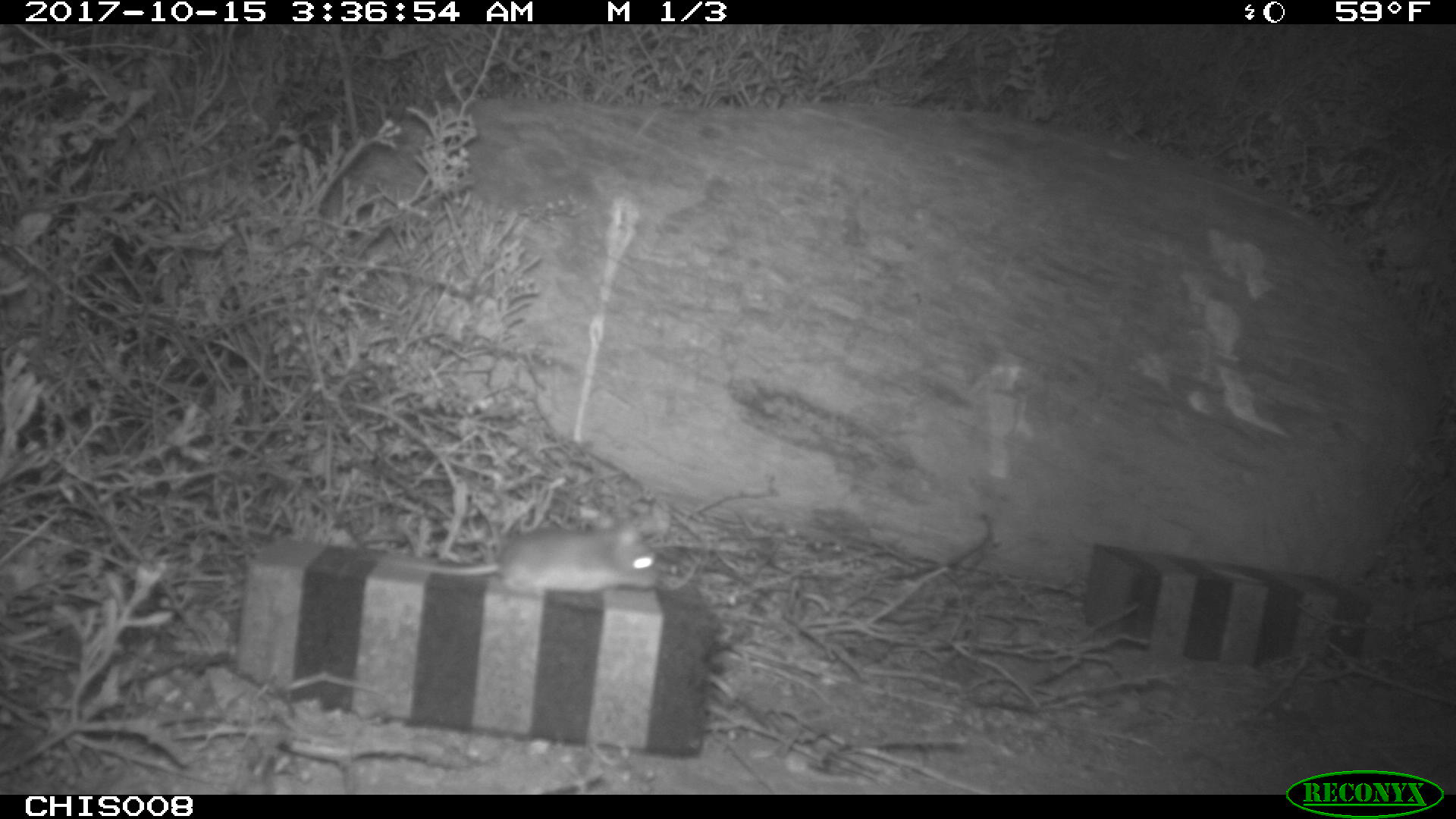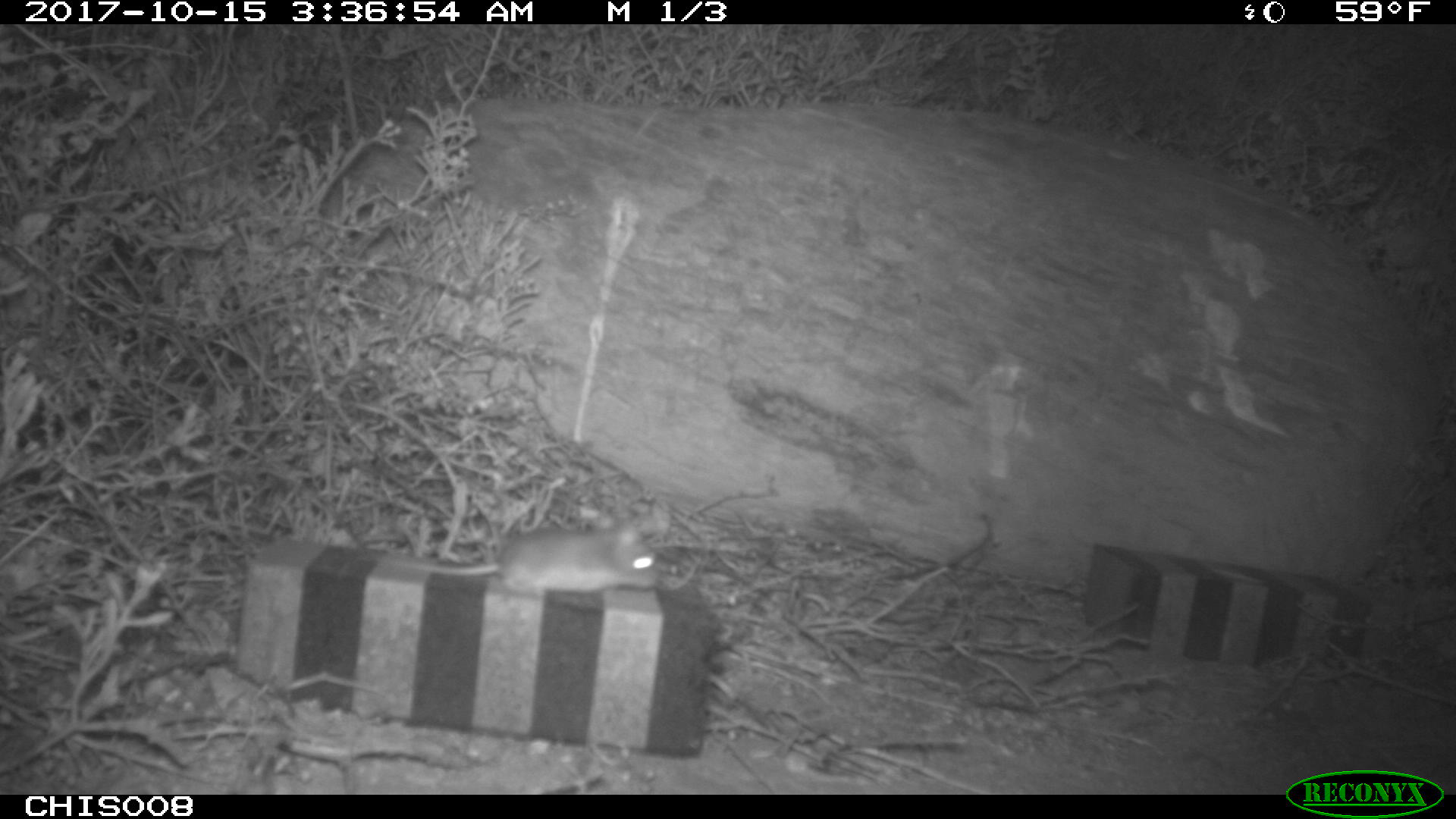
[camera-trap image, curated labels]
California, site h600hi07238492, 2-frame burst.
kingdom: Animalia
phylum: Chordata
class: Mammalia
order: Rodentia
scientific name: Rodentia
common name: rodent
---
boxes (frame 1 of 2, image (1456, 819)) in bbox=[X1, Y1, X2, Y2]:
rodent: bbox=[364, 517, 658, 593]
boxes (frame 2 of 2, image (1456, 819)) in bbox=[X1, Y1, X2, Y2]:
rodent: bbox=[377, 520, 661, 592]